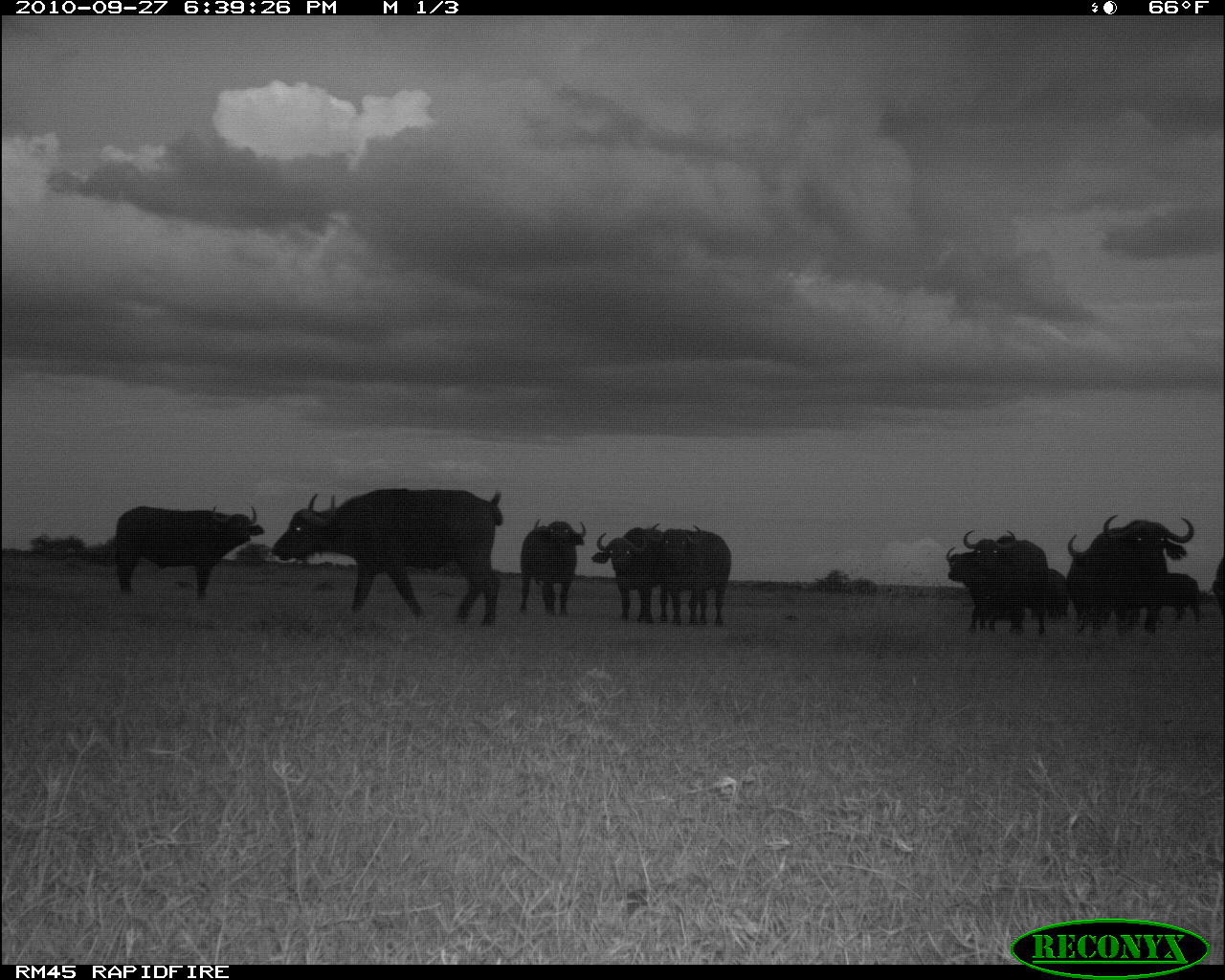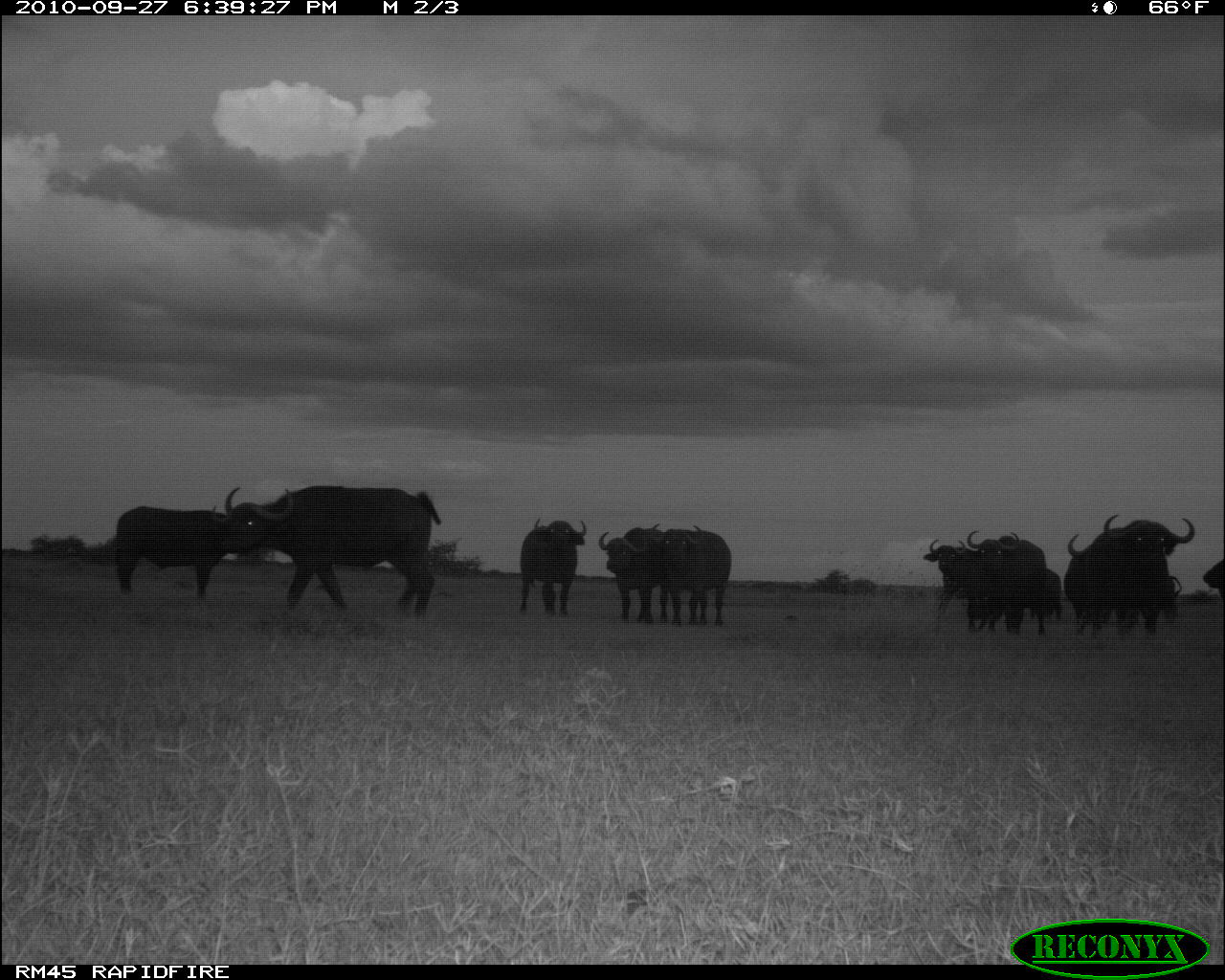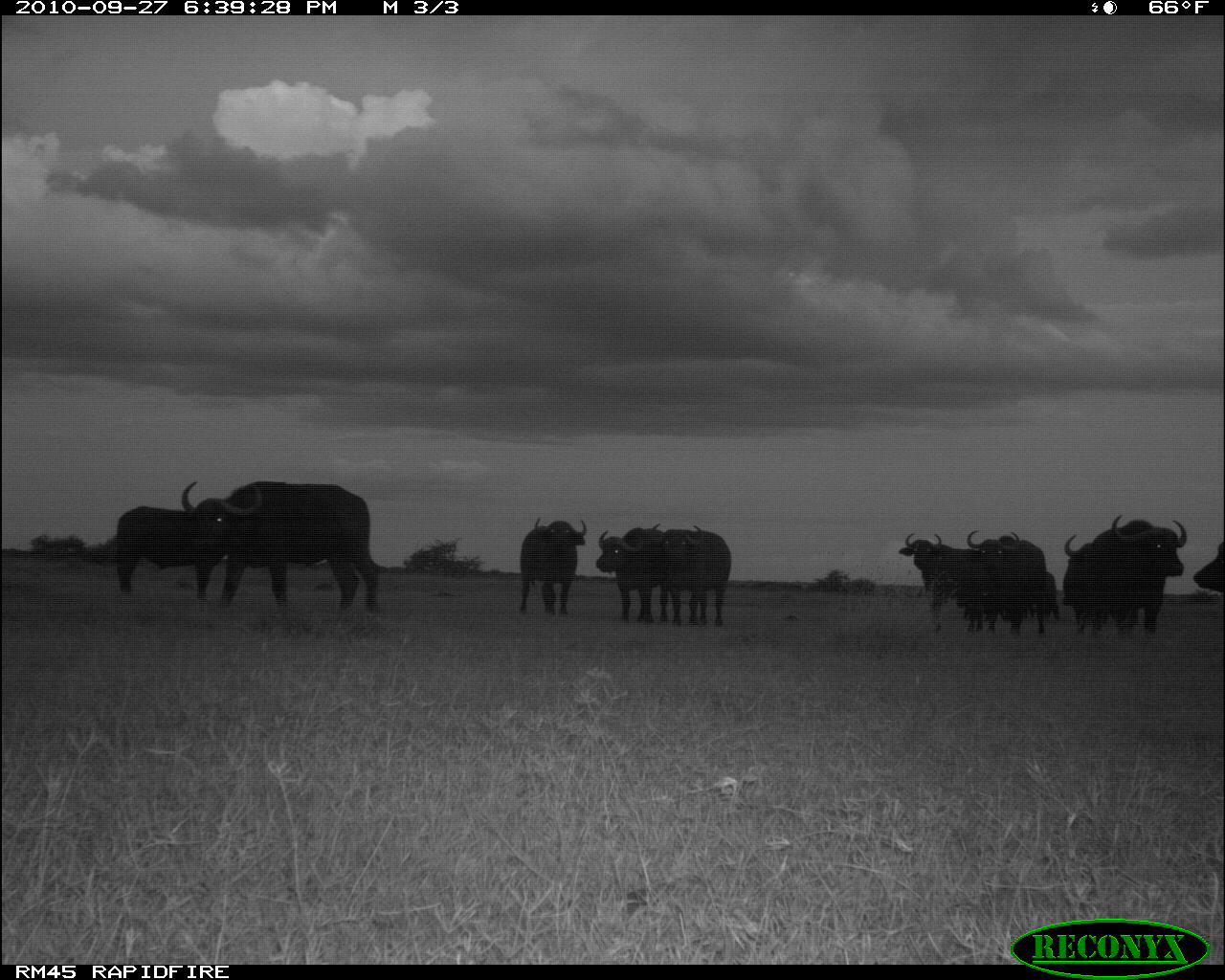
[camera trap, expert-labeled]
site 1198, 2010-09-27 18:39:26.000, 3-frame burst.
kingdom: Animalia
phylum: Chordata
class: Mammalia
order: Artiodactyla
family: Bovidae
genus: Syncerus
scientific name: Syncerus caffer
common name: african buffalo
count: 11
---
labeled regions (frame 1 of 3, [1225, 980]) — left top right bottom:
syncerus caffer: 271 487 506 629; 114 505 266 600; 1089 515 1195 634; 963 527 1051 636; 649 520 732 628; 946 546 1033 632; 520 518 589 618; 593 526 661 623; 1065 534 1125 633; 1146 571 1200 624; 1046 566 1064 624; 1212 553 1225 609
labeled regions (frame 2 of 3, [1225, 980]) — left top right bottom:
syncerus caffer: 212 482 444 618; 1103 513 1194 637; 115 505 226 602; 648 521 732 629; 966 529 1048 636; 514 517 588 619; 597 523 668 627; 1062 531 1124 640; 922 537 981 628; 963 586 1013 633; 1028 567 1064 622; 1203 556 1225 606; 1166 575 1183 624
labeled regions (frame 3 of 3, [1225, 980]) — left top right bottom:
syncerus caffer: 178 479 386 611; 1081 514 1188 636; 115 505 229 601; 963 526 1046 635; 651 520 732 630; 895 530 976 630; 593 524 671 626; 515 516 589 616; 1058 529 1118 635; 987 569 1060 622; 1192 536 1225 601